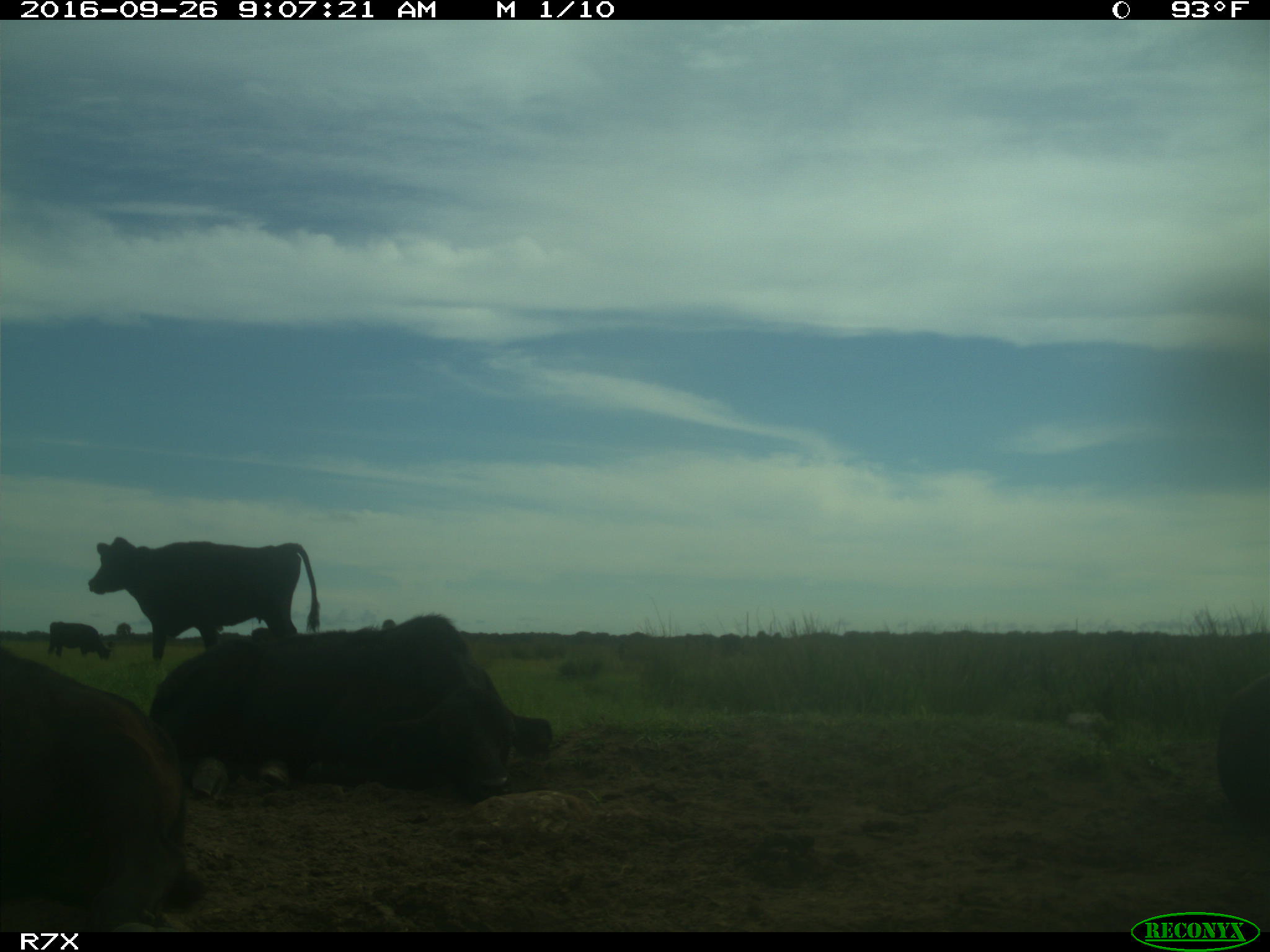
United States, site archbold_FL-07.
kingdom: Animalia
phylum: Chordata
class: Mammalia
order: Artiodactyla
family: Bovidae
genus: Bos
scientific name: Bos taurus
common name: domestic cow